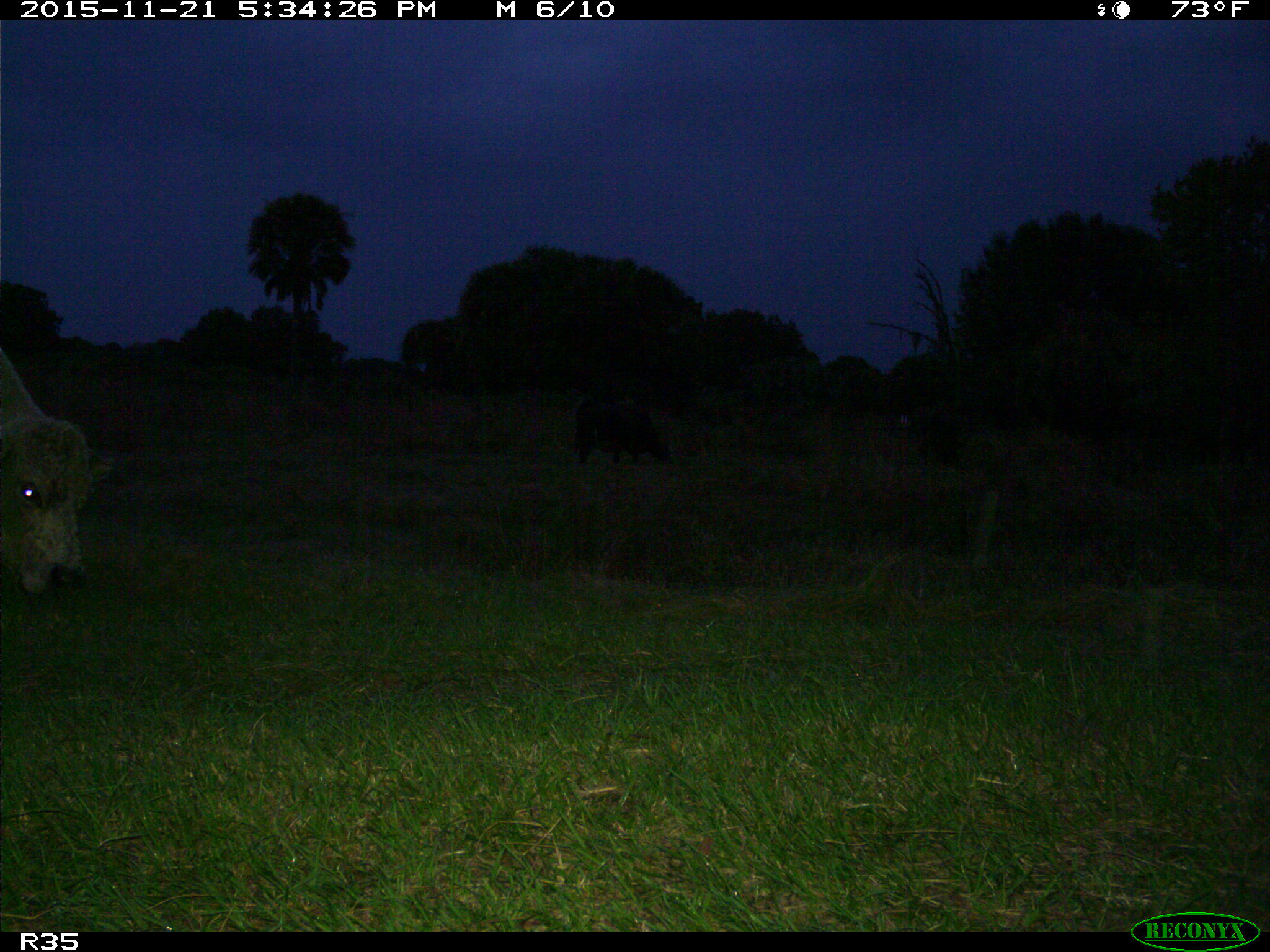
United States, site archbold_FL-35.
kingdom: Animalia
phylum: Chordata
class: Mammalia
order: Artiodactyla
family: Bovidae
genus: Bos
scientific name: Bos taurus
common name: domestic cow